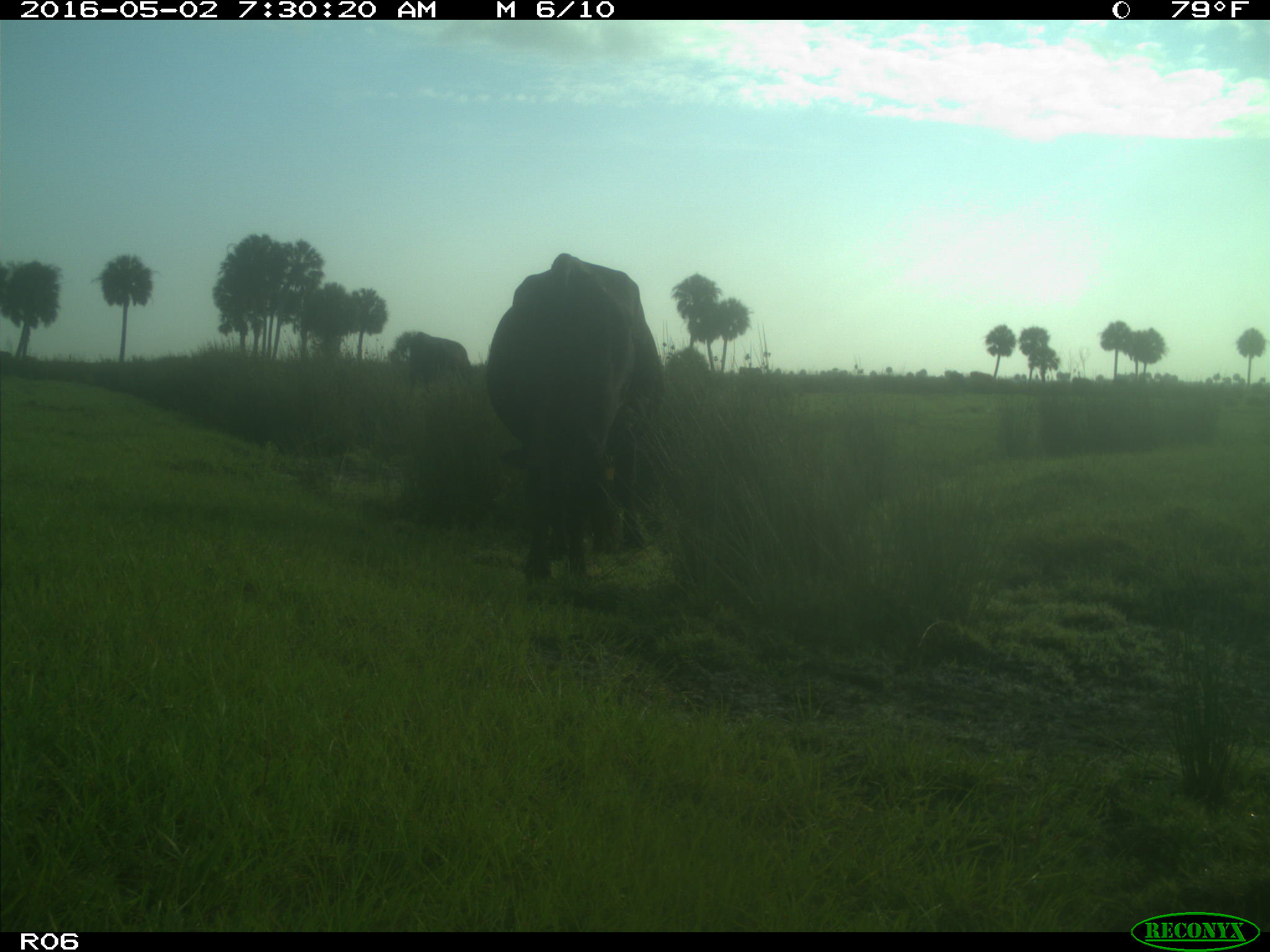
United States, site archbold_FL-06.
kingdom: Animalia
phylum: Chordata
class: Mammalia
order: Artiodactyla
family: Bovidae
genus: Bos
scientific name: Bos taurus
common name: domestic cow